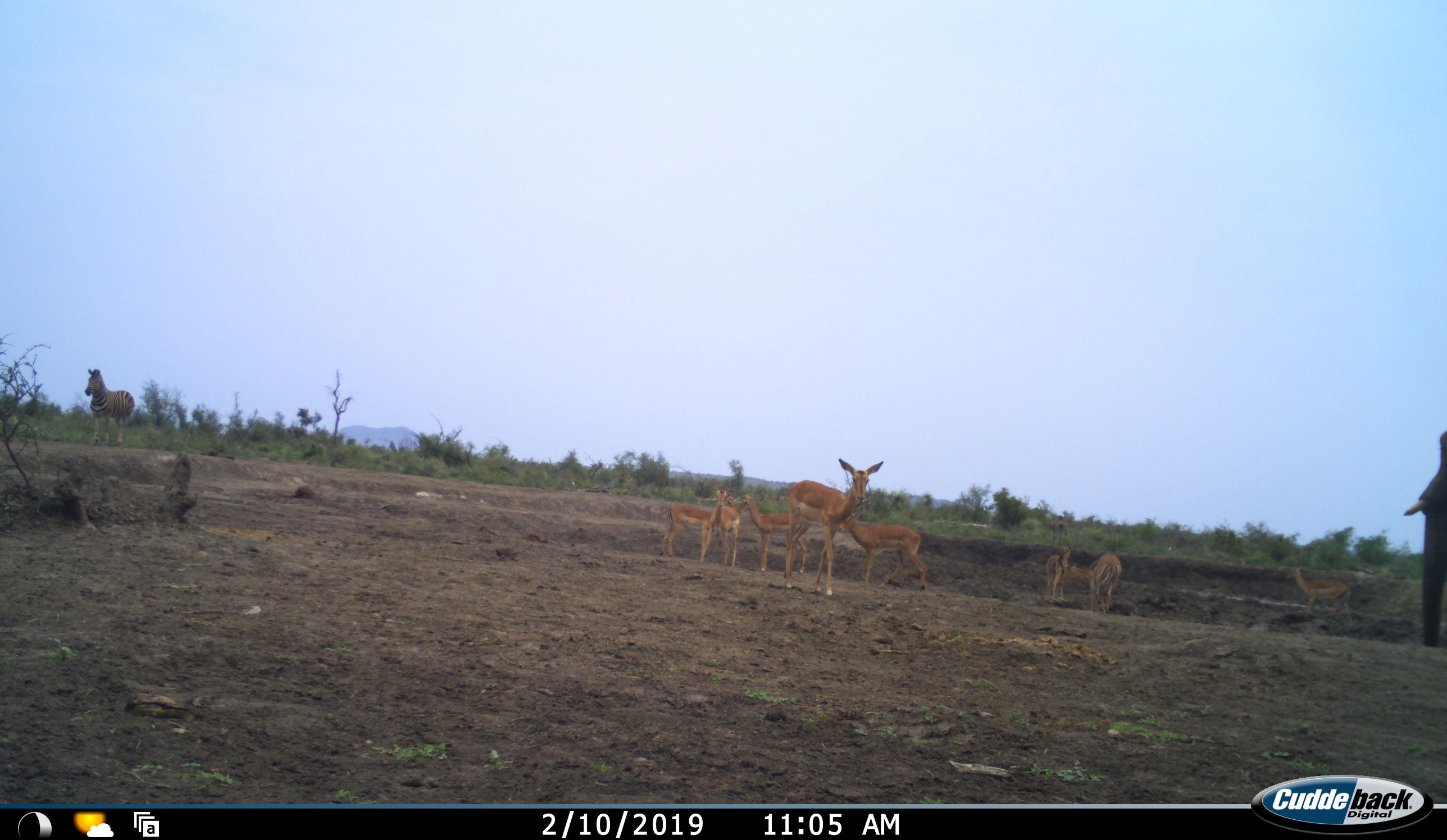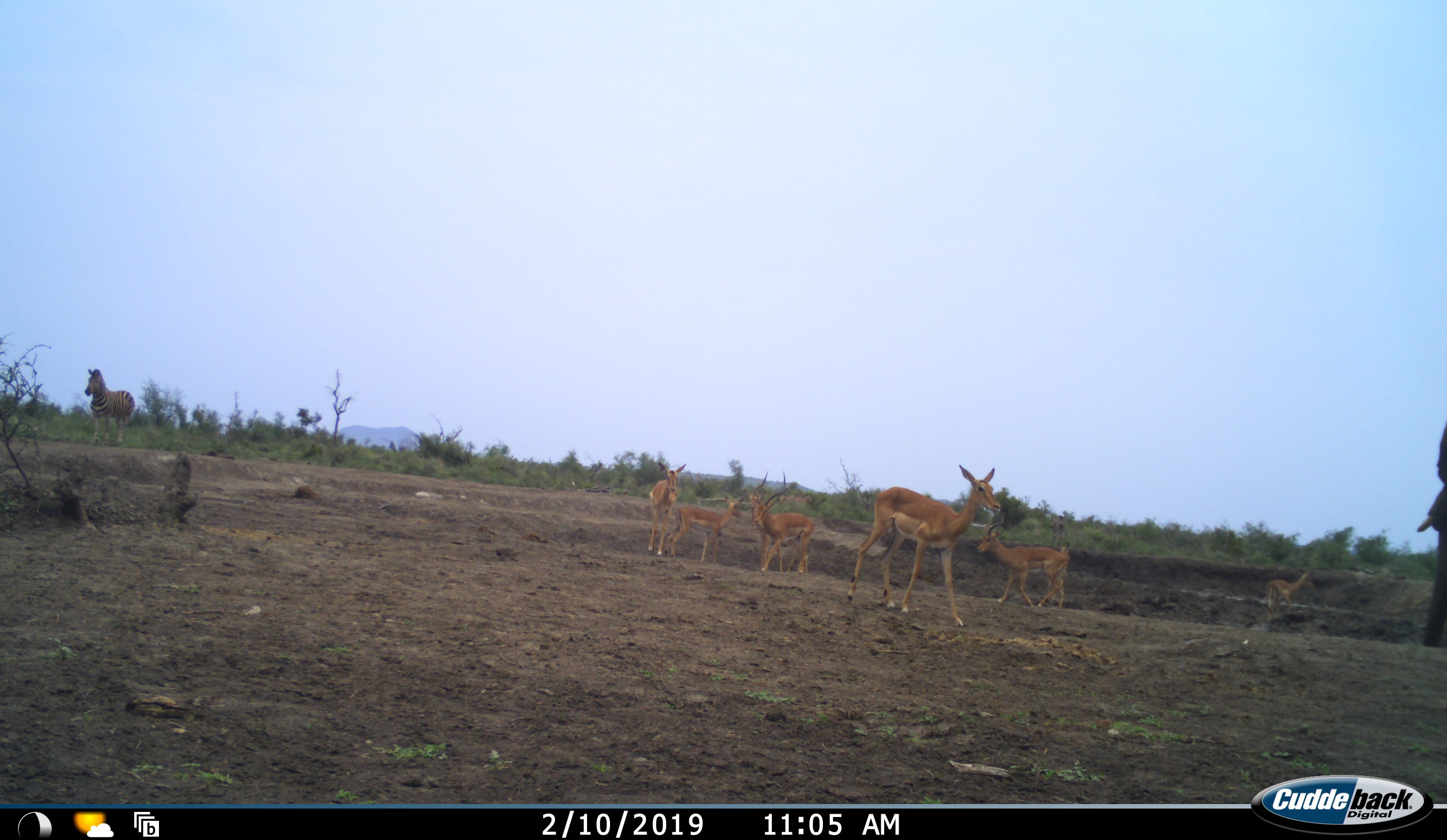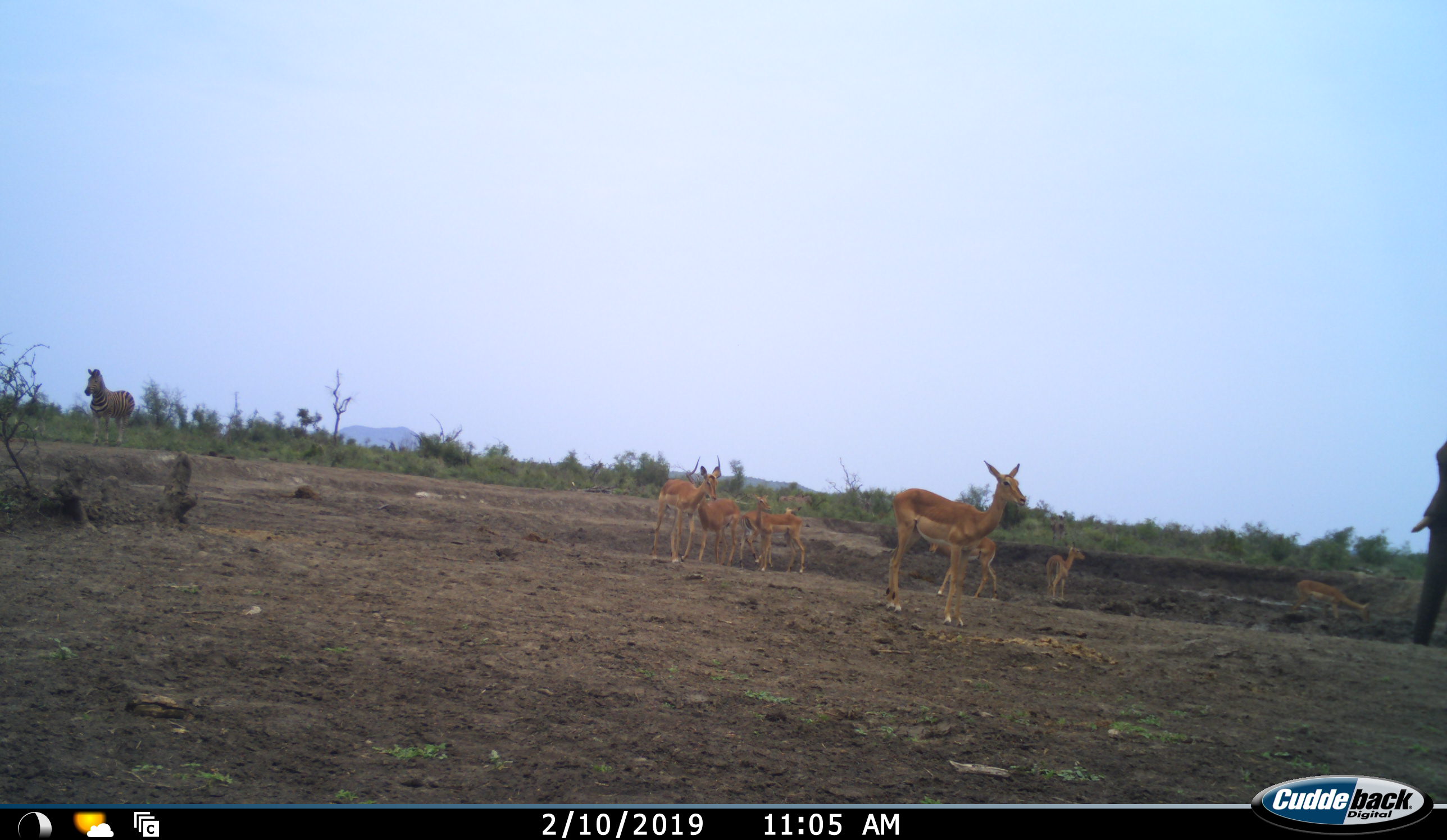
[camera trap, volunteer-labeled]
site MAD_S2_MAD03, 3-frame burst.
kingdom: Animalia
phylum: Chordata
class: Mammalia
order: Proboscidea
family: Elephantidae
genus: Loxodonta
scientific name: Loxodonta africana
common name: african bush elephant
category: elephant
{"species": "elephant (african bush elephant) (Loxodonta africana)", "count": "1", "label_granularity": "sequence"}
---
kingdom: Animalia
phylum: Chordata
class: Mammalia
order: Artiodactyla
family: Bovidae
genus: Aepyceros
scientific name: Aepyceros melampus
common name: impala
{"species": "impala (Aepyceros melampus)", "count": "8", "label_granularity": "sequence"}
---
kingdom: Animalia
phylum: Chordata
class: Mammalia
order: Perissodactyla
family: Equidae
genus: Equus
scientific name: Equus quagga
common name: plains zebra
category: zebraplains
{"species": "zebraplains (plains zebra) (Equus quagga)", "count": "1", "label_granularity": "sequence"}